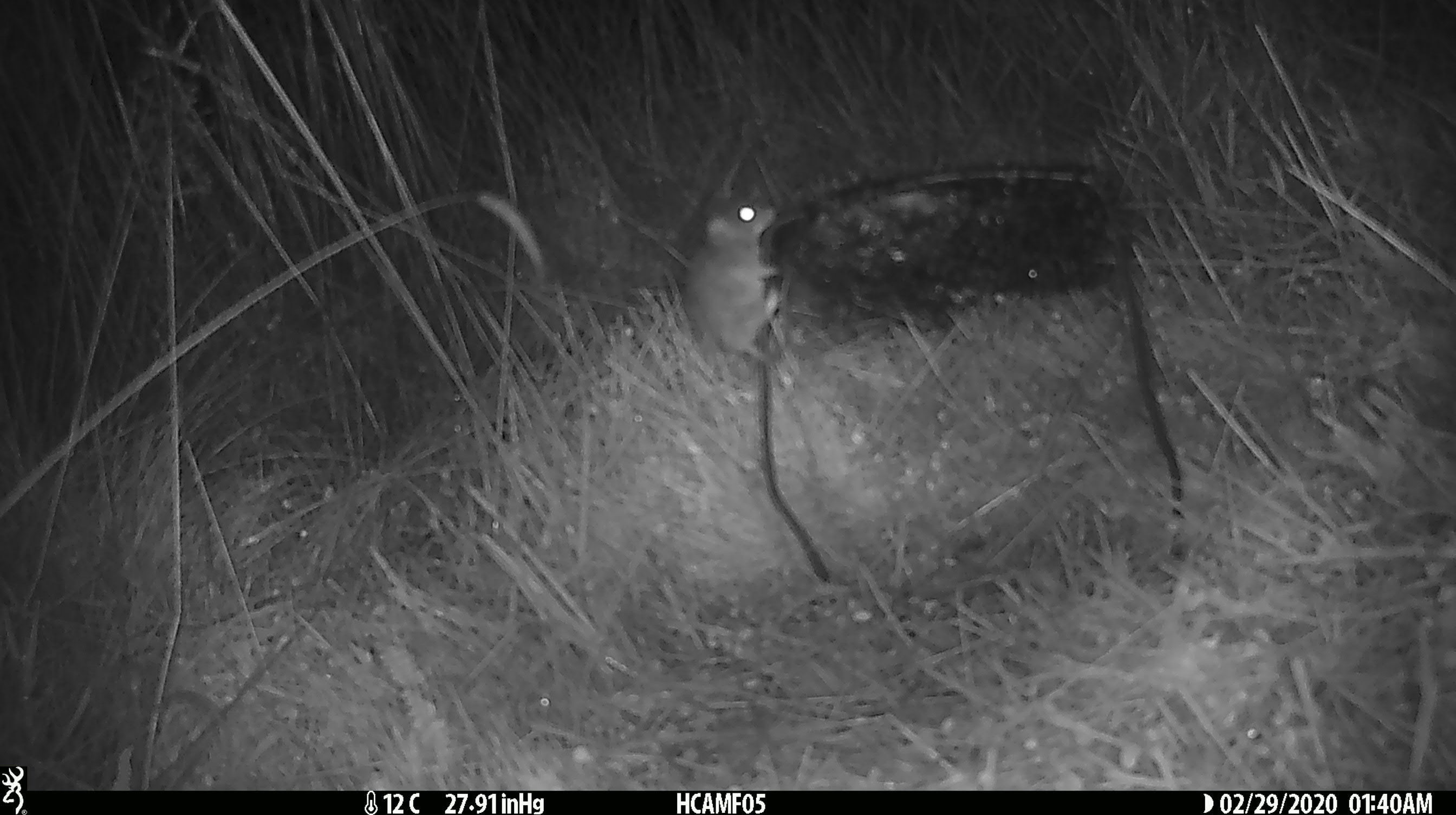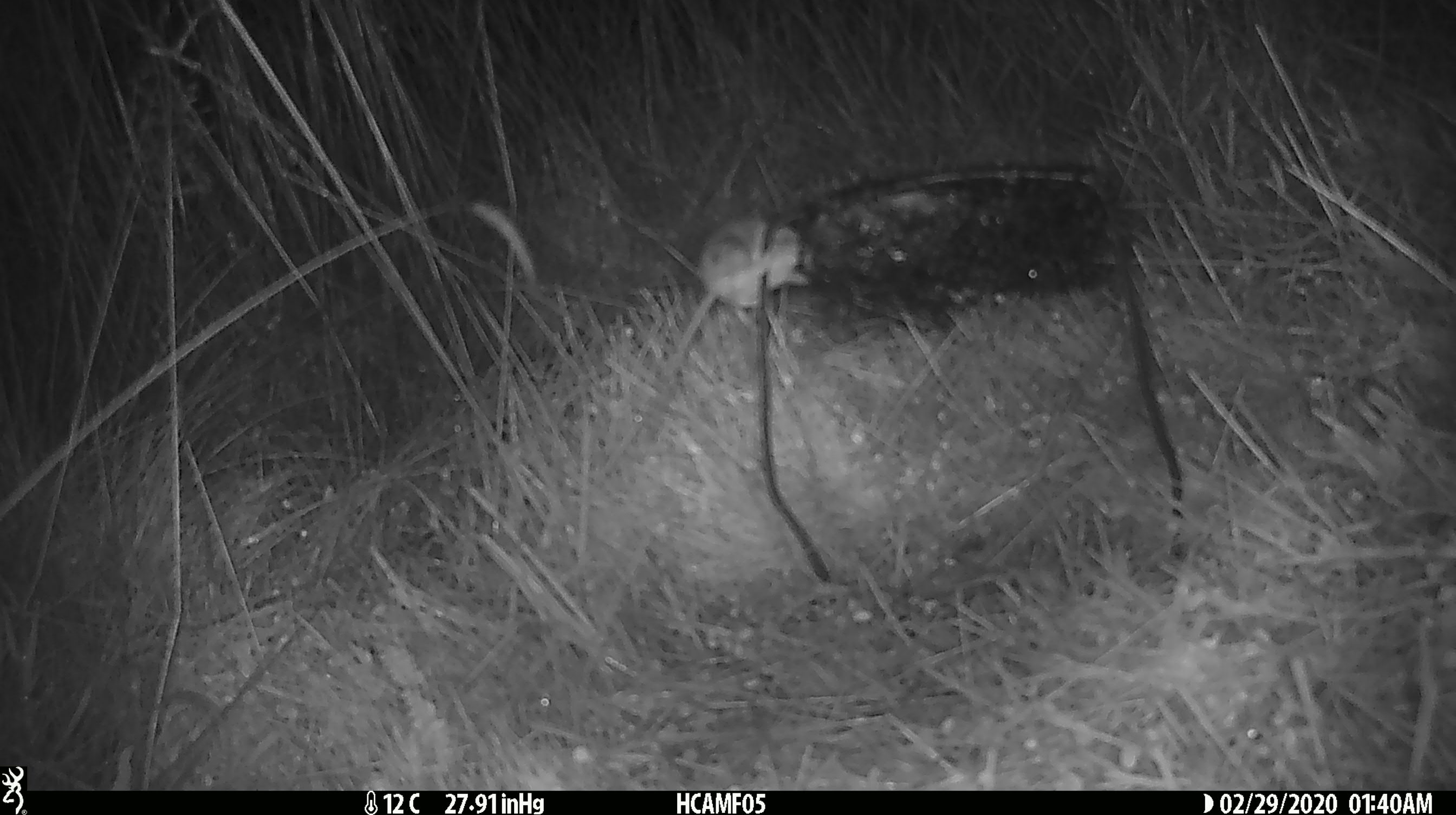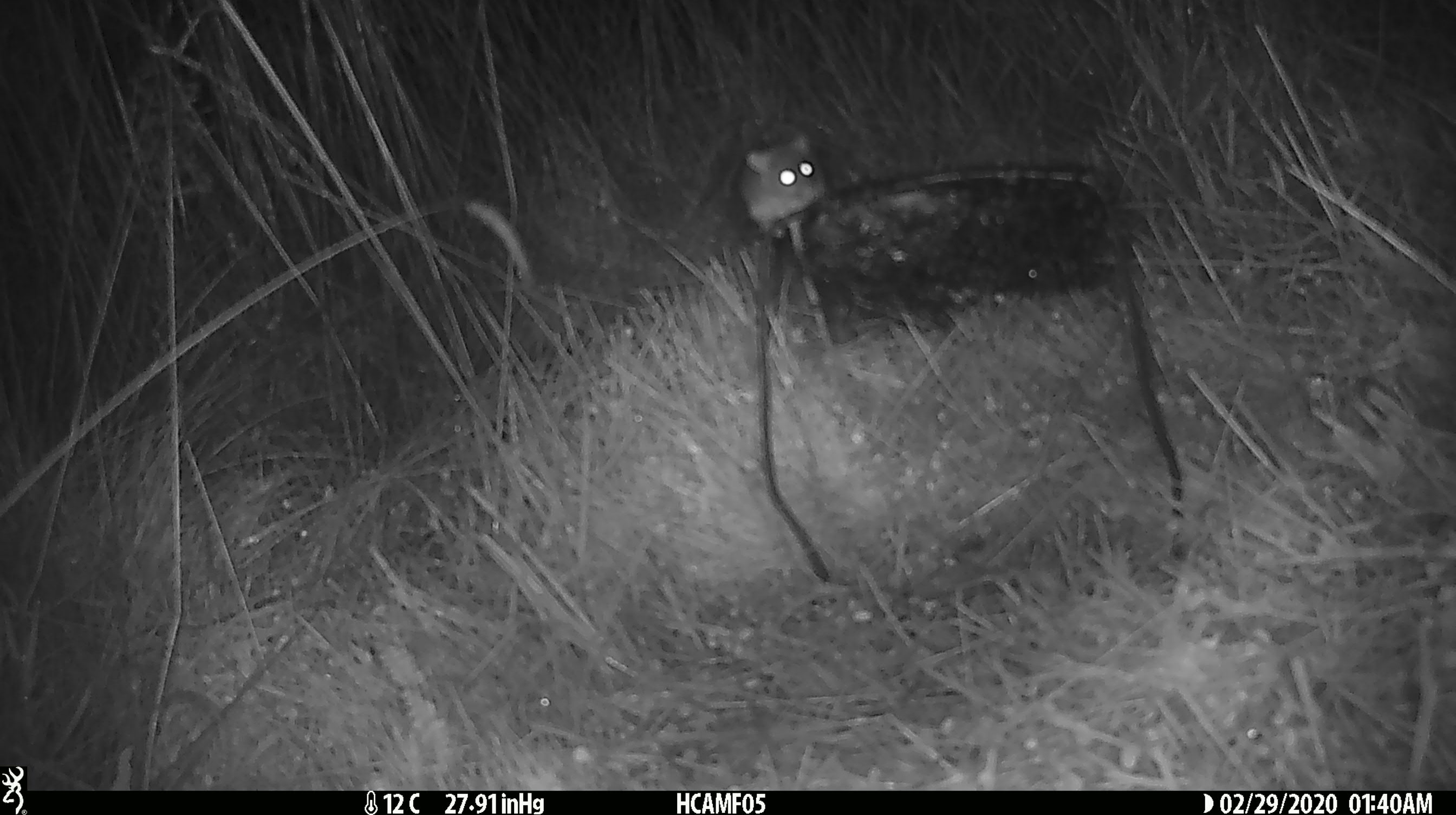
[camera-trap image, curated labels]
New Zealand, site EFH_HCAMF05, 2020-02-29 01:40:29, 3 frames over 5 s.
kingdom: Animalia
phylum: Chordata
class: Mammalia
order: Rodentia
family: Muridae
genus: Mus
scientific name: Mus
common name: mouse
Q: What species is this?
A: Mouse (Mus).